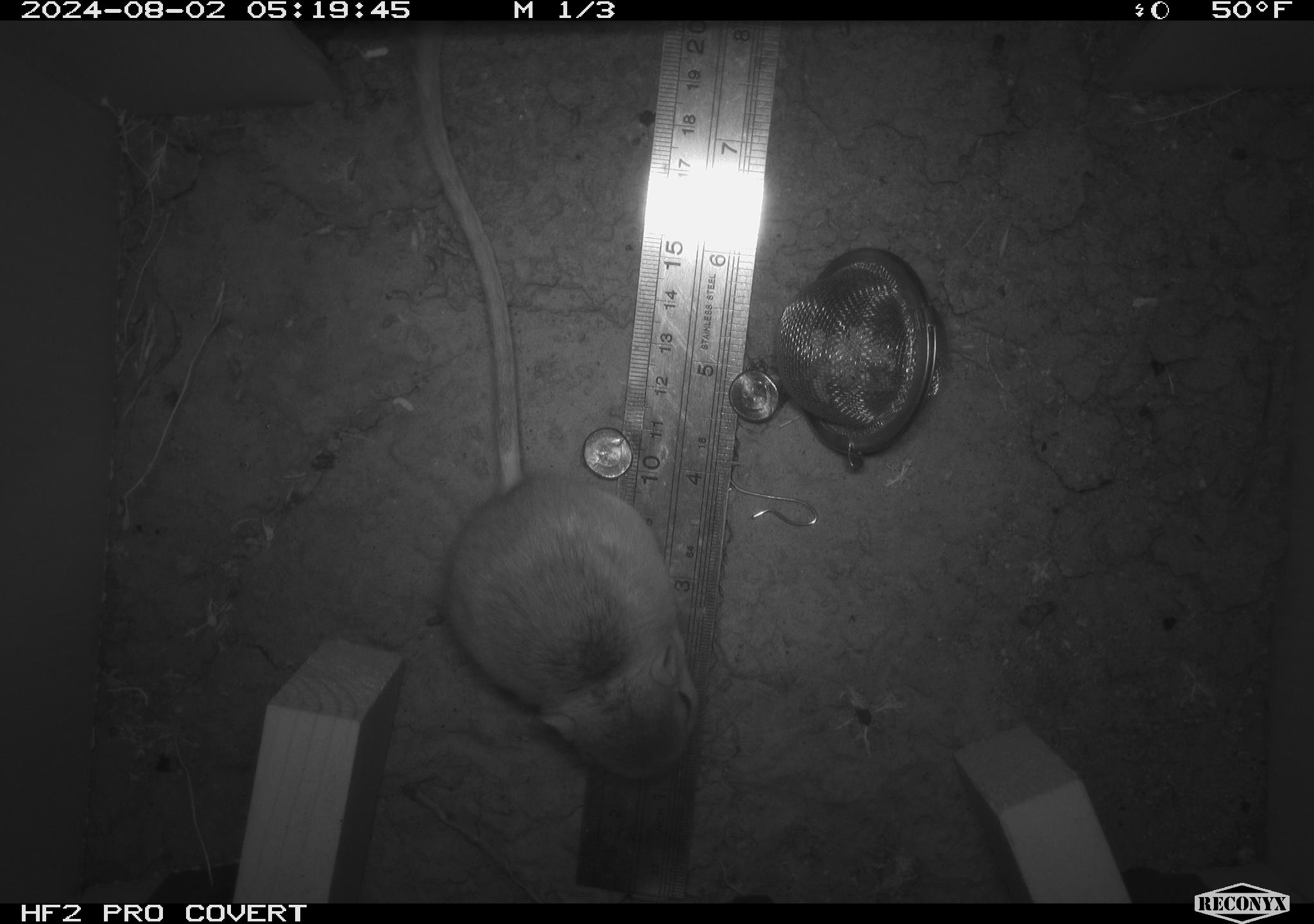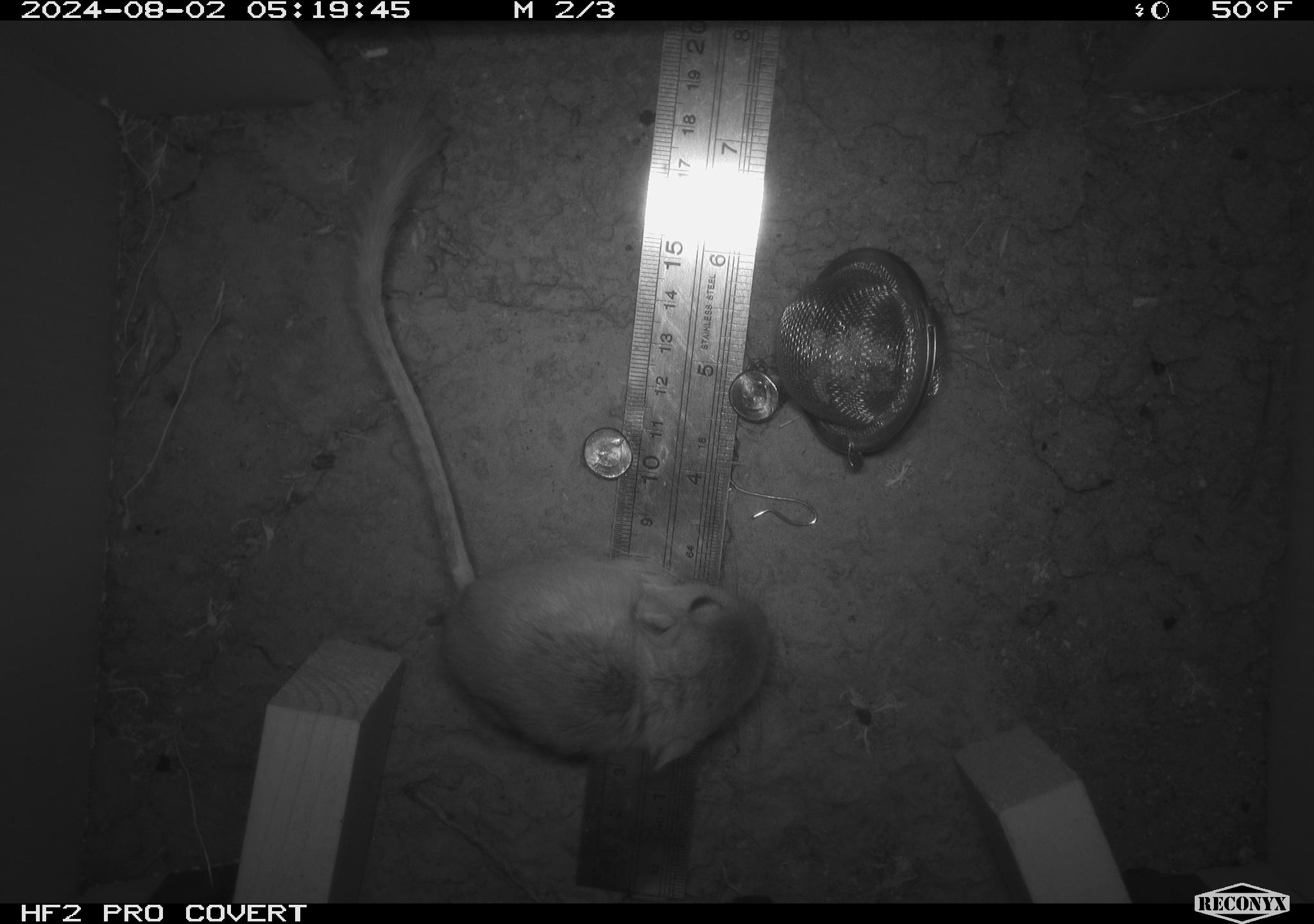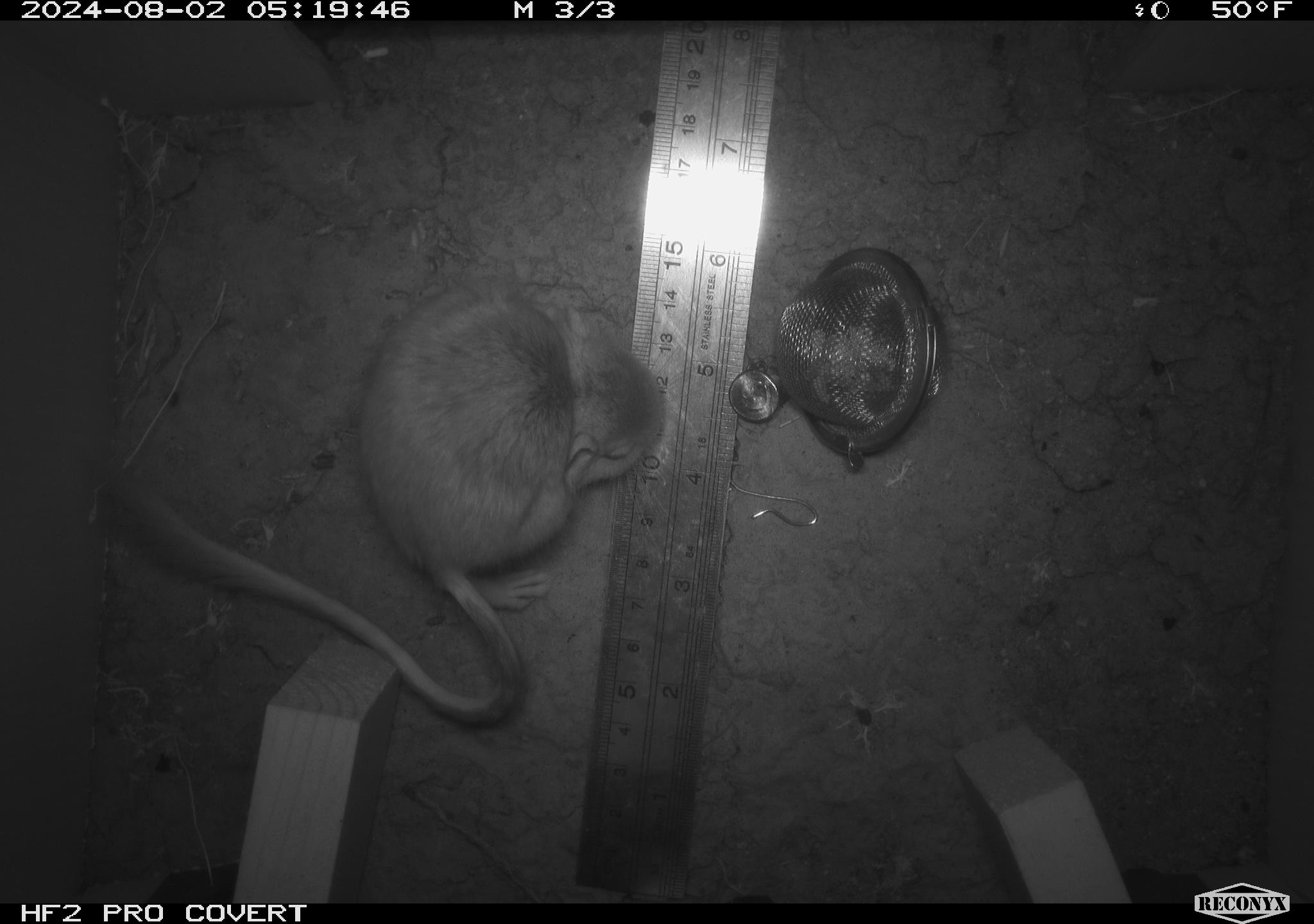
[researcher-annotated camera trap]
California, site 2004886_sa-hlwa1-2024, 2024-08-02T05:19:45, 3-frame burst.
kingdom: Animalia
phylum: Chordata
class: Mammalia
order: Rodentia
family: Heteromyidae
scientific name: Heteromyidae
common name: kangaroo rats and pocket mice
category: heteromyidae family